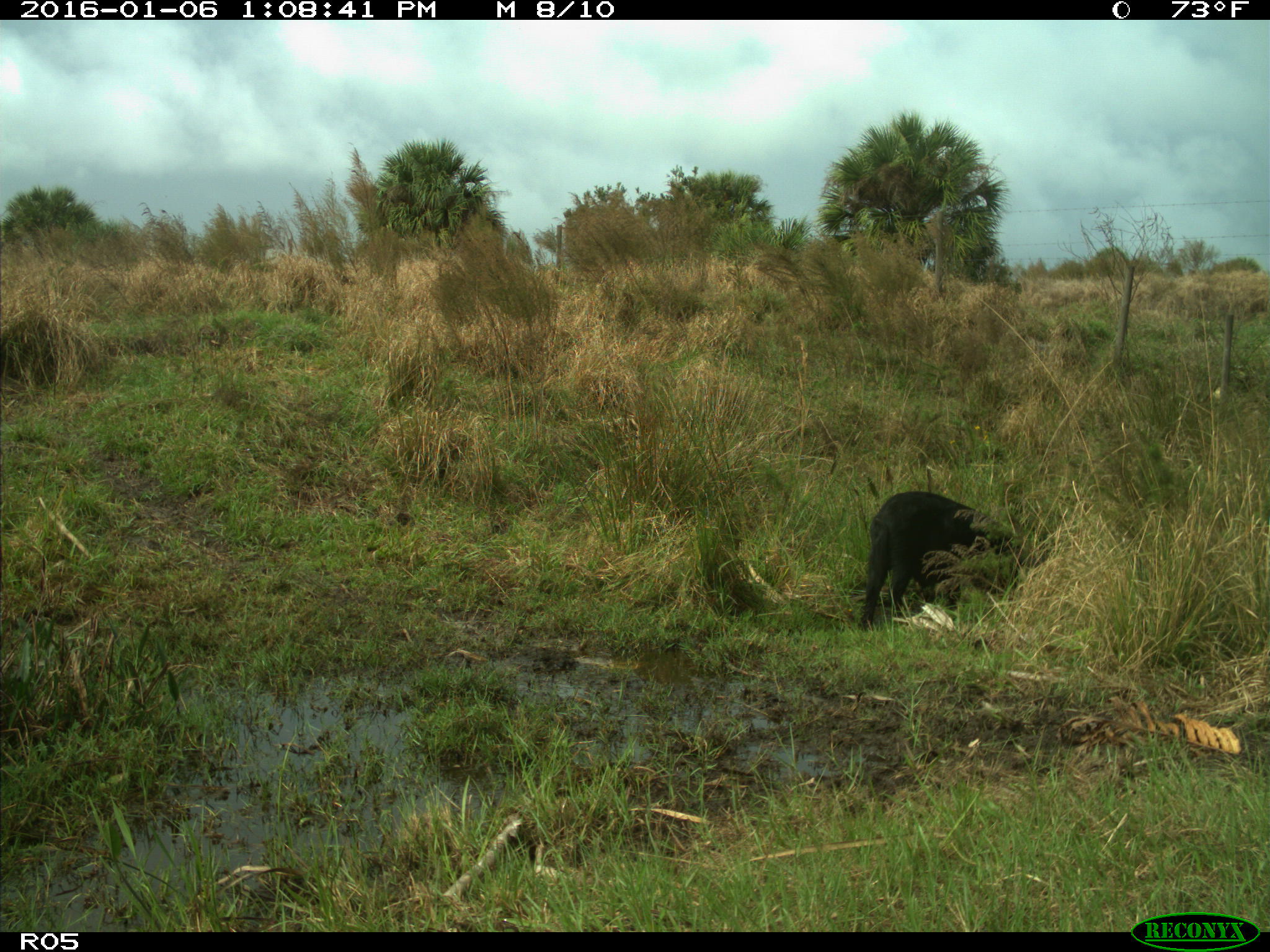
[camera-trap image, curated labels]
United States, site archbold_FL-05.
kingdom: Animalia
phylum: Chordata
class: Mammalia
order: Artiodactyla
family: Suidae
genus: Sus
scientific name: Sus scrofa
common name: wild boar